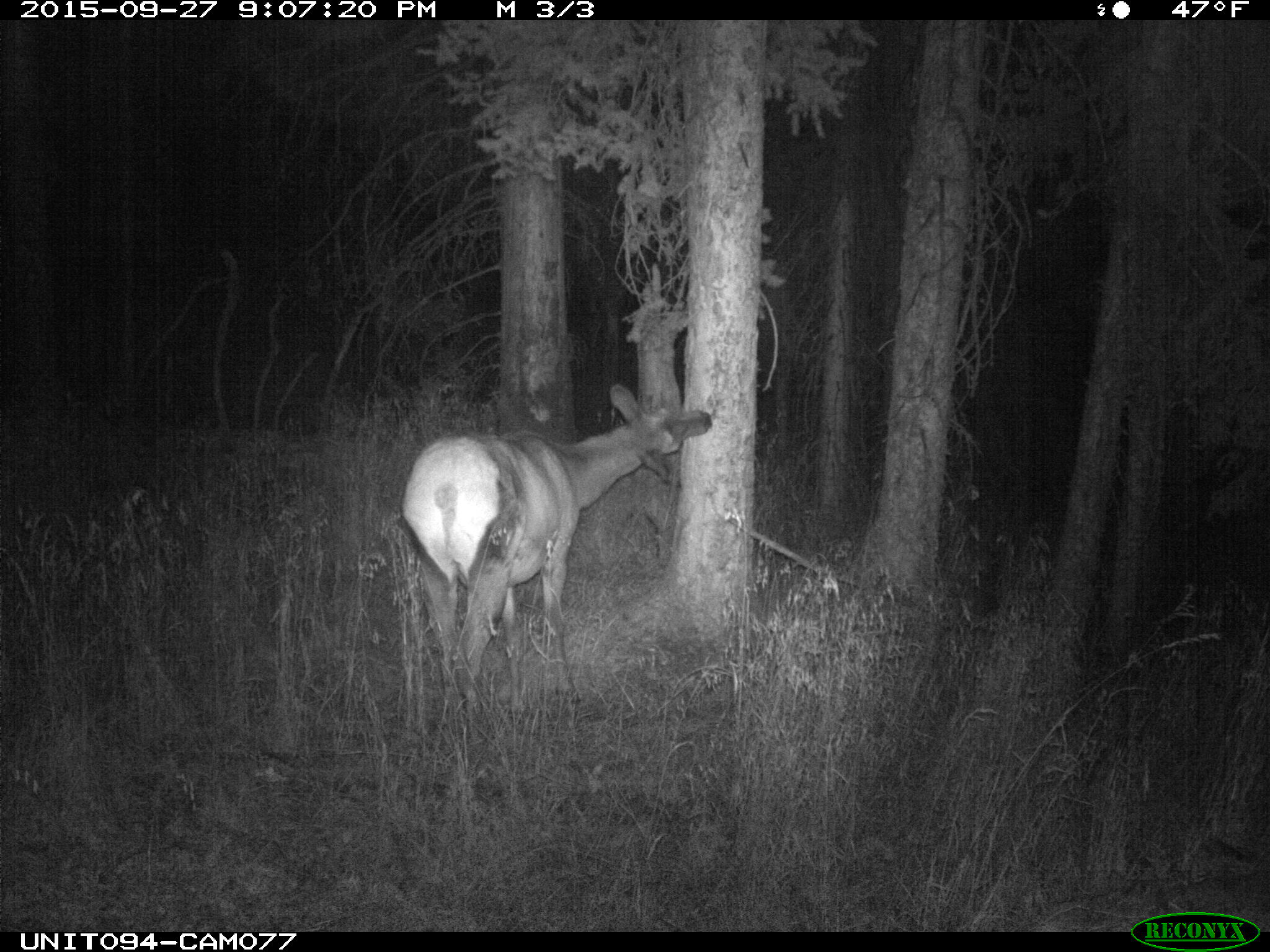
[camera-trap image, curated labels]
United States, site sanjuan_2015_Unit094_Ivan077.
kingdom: Animalia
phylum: Chordata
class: Mammalia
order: Artiodactyla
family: Cervidae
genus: Cervus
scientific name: Cervus elaphus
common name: red deer